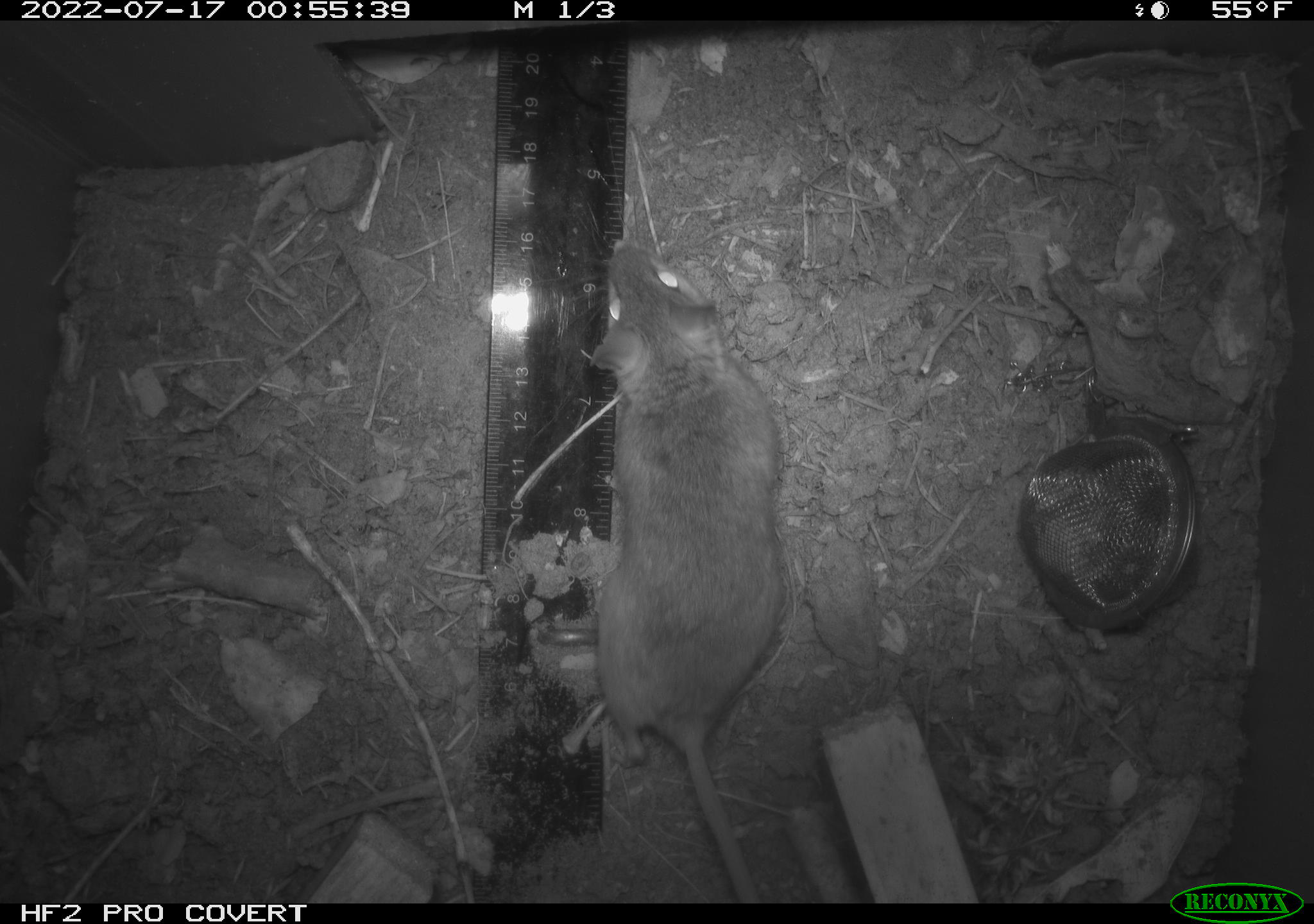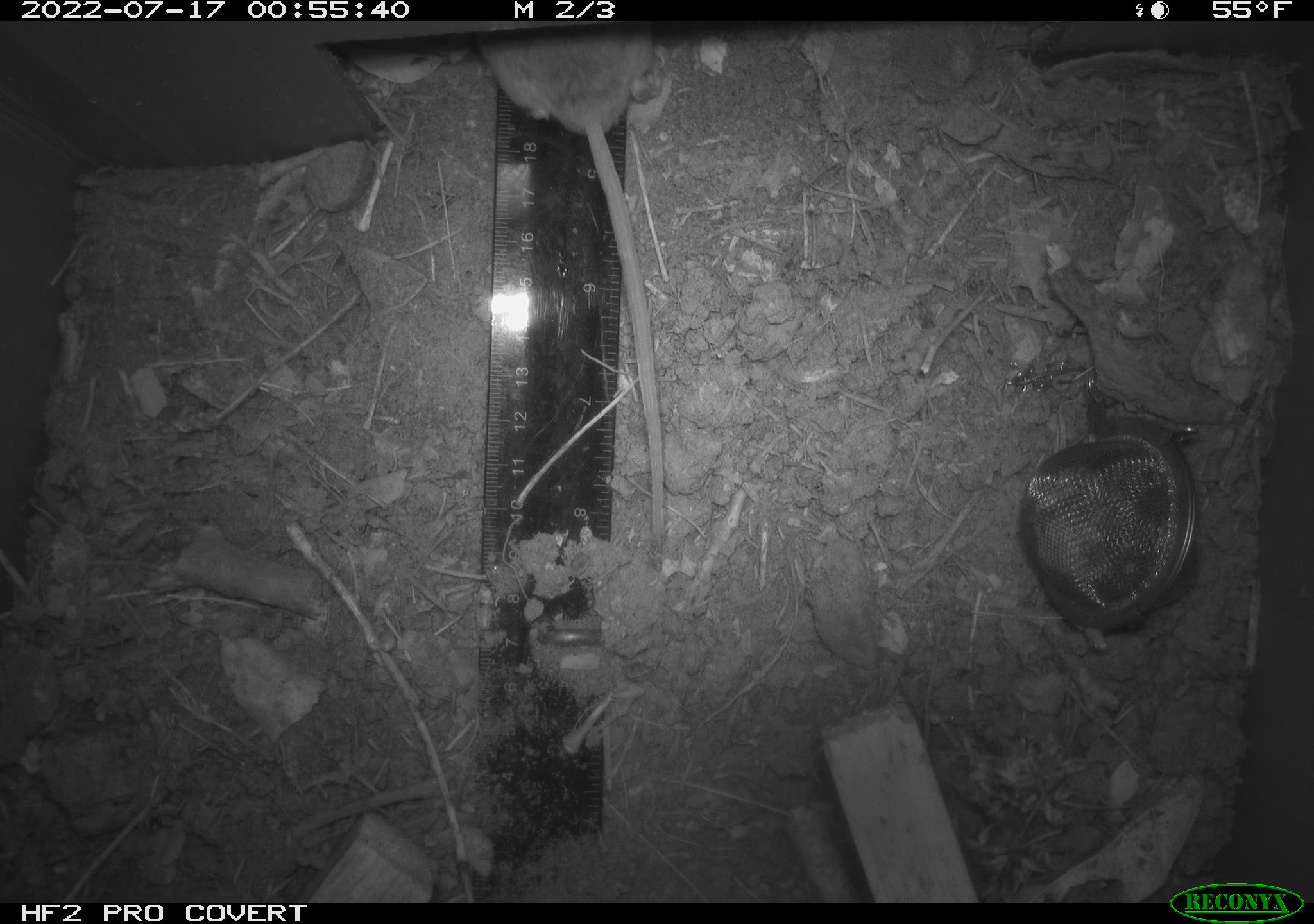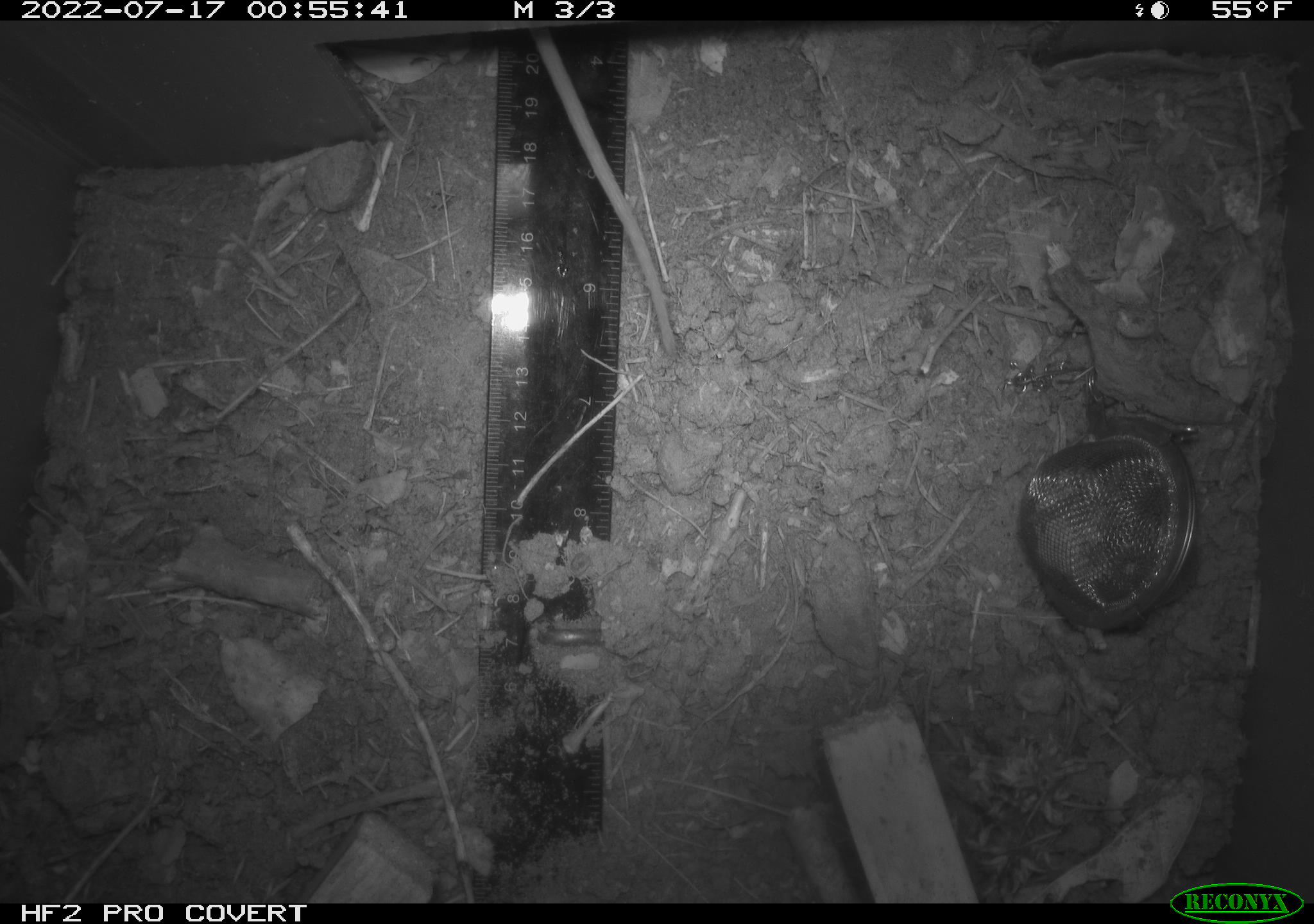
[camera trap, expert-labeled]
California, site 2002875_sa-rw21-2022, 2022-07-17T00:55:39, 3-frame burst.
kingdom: Animalia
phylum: Chordata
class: Mammalia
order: Rodentia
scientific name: Rodentia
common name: mouse species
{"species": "mouse species (Rodentia)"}